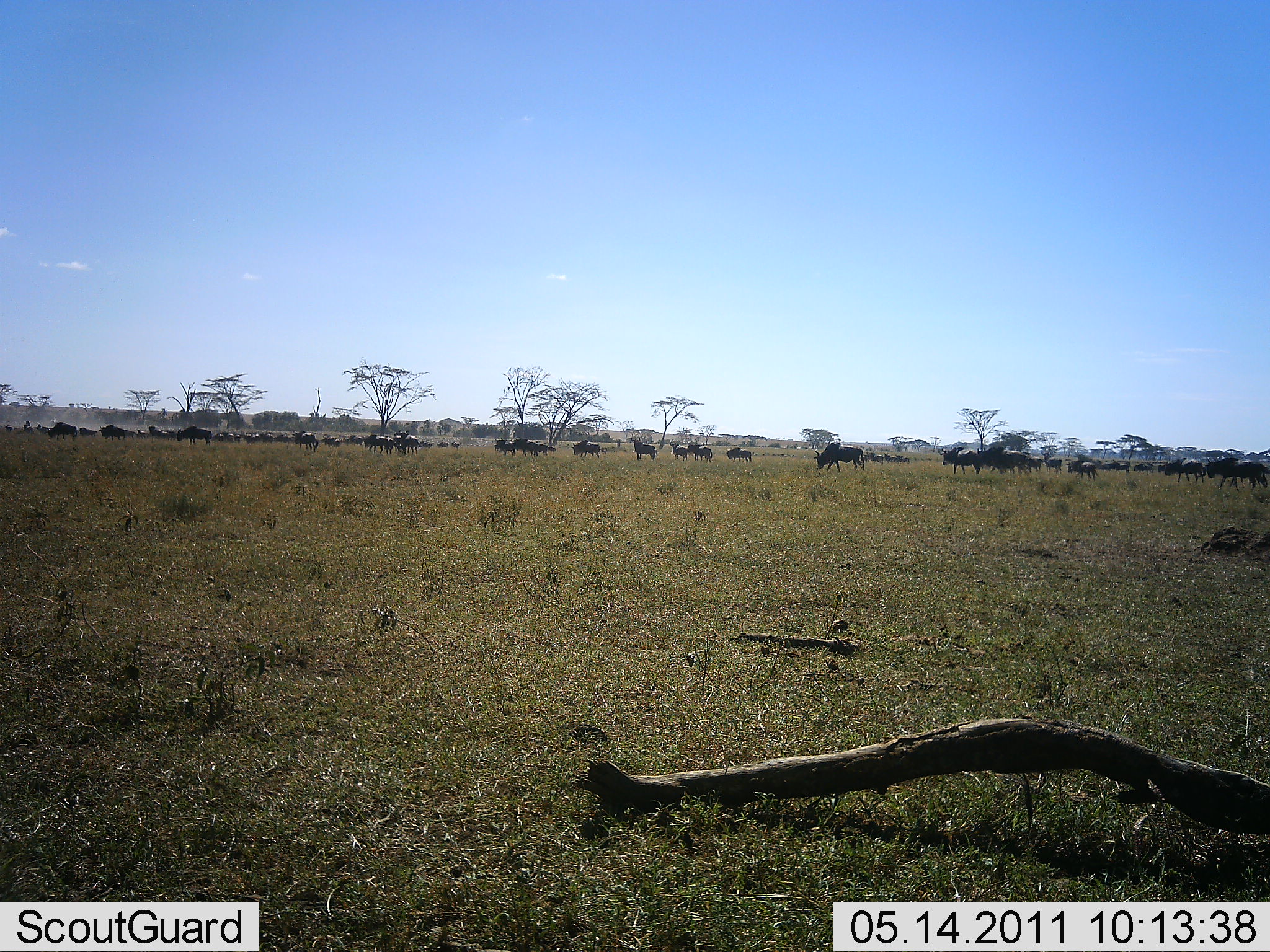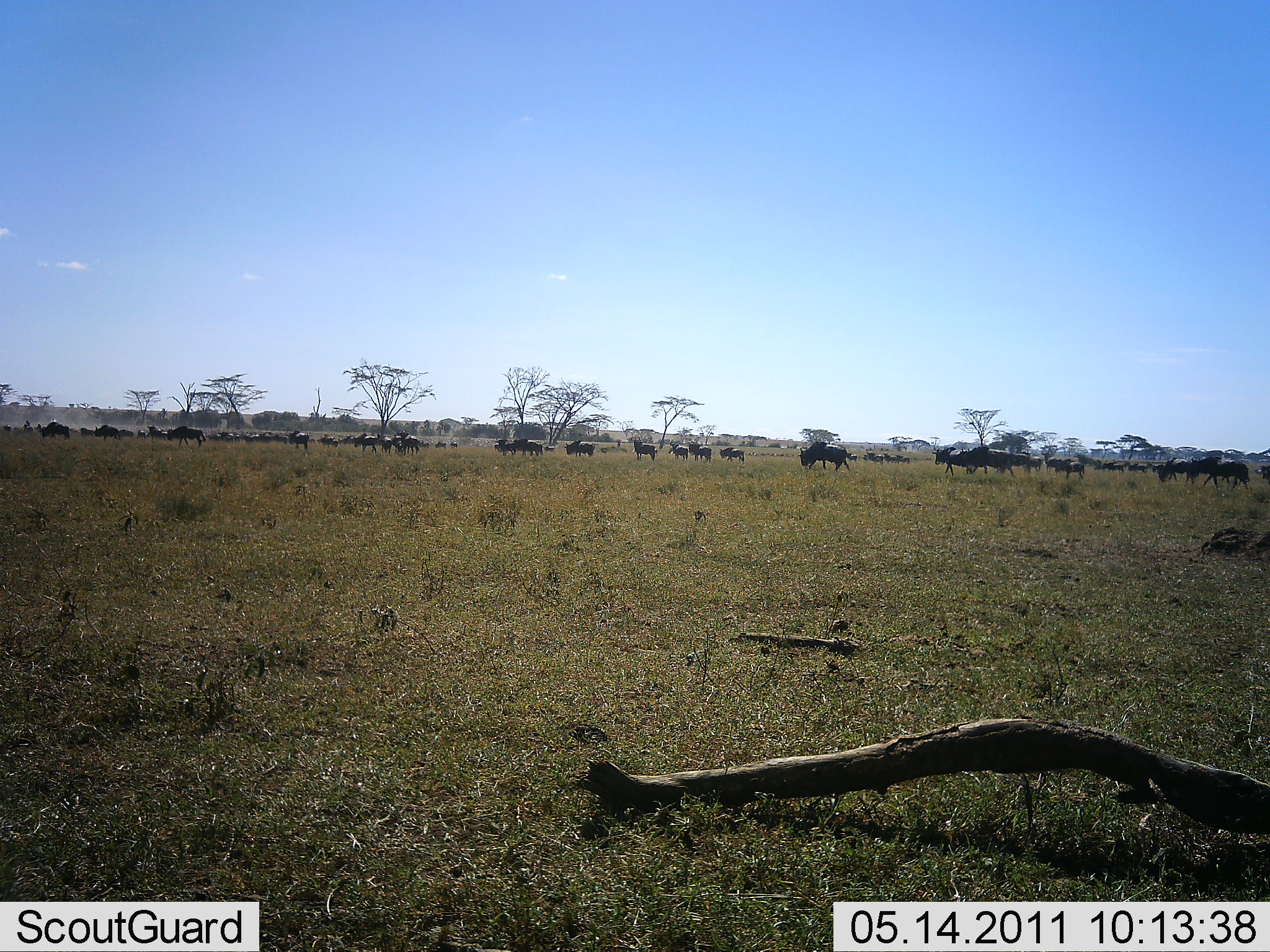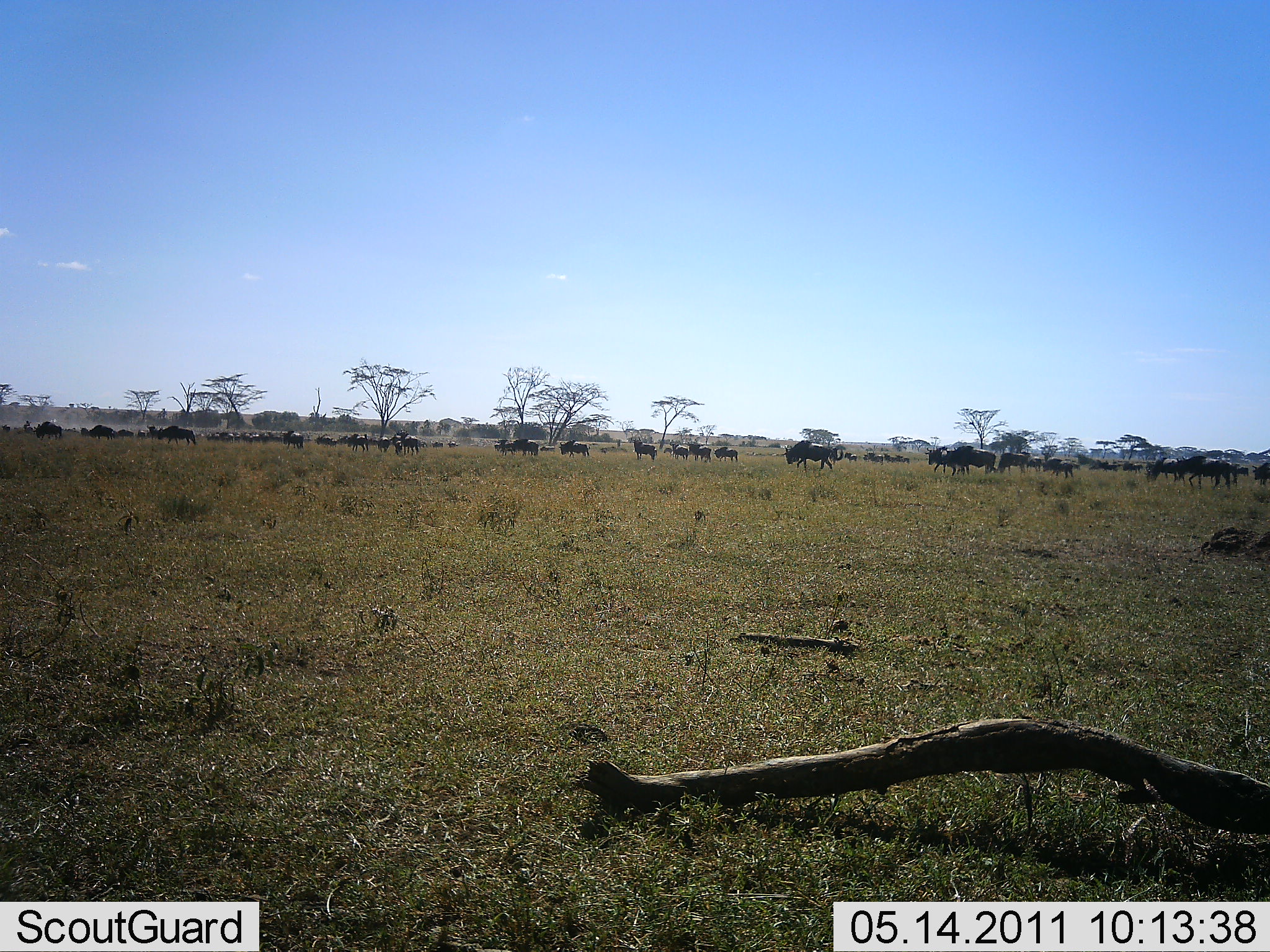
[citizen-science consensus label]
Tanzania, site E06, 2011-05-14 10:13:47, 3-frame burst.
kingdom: Animalia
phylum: Chordata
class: Mammalia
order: Artiodactyla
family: Bovidae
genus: Connochaetes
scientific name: Connochaetes taurinus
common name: blue wildebeest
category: wildebeest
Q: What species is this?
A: Wildebeest (blue wildebeest) (Connochaetes taurinus).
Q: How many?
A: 11-50.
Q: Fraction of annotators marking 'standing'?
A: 8%.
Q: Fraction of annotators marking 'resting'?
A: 0%.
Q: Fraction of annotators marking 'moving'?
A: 100%.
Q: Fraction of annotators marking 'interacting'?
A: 0%.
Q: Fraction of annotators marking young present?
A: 0%.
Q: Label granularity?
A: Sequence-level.